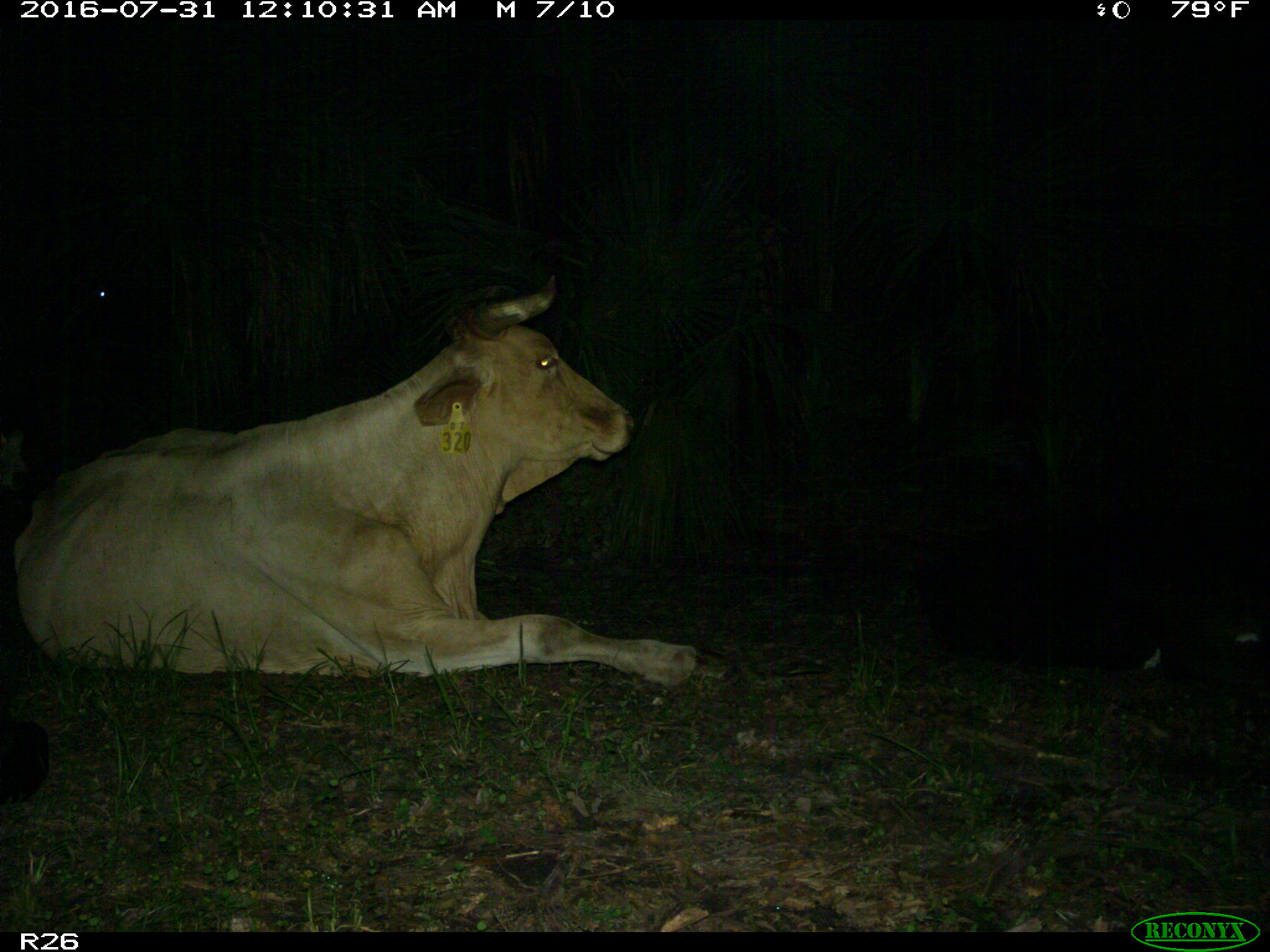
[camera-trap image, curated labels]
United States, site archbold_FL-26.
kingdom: Animalia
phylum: Chordata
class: Mammalia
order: Artiodactyla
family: Bovidae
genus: Bos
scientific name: Bos taurus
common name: domestic cow